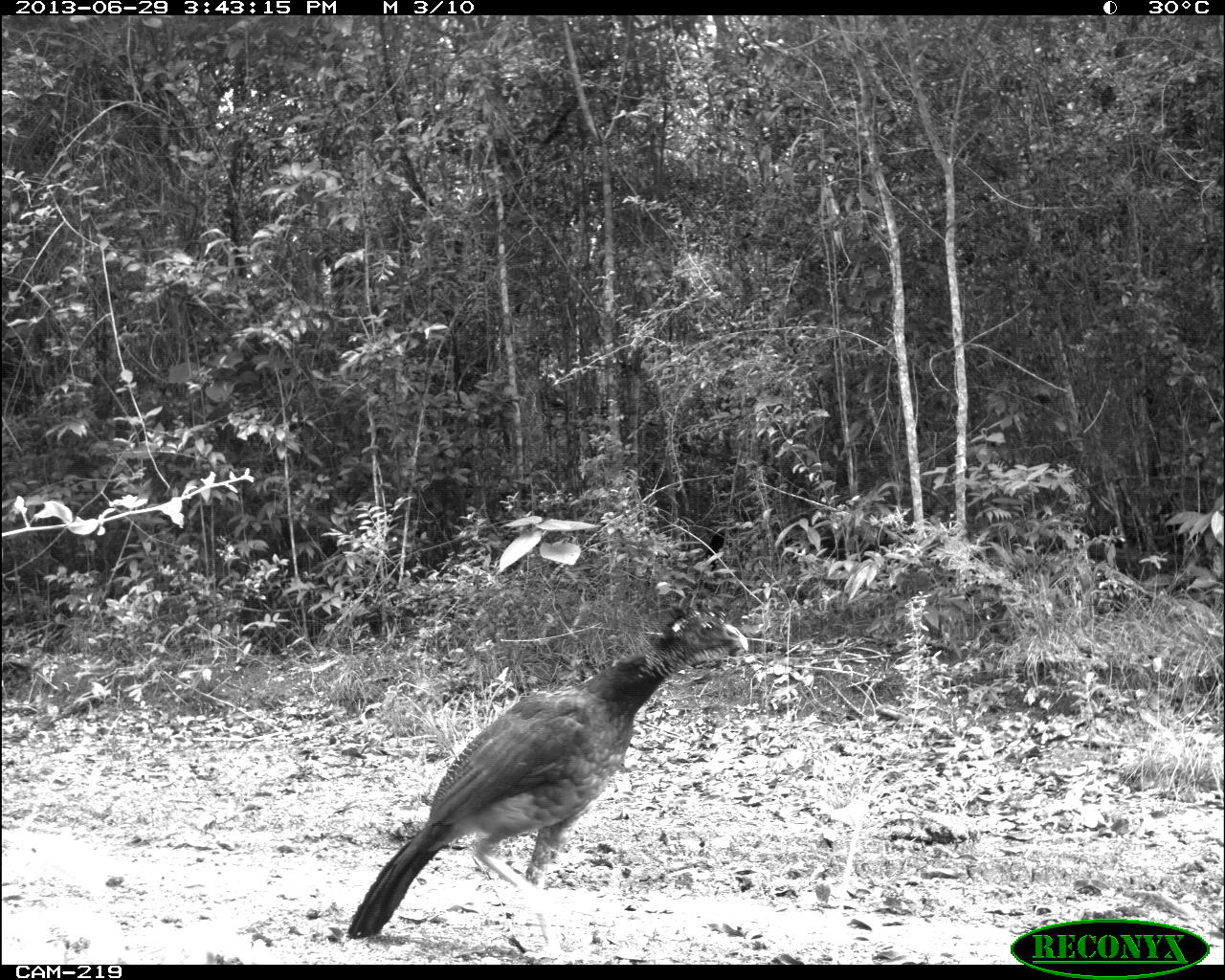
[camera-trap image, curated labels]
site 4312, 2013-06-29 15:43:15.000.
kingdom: Animalia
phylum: Chordata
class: Aves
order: Galliformes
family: Cracidae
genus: Crax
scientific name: Crax rubra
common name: great curassow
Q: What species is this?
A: Crax rubra (great curassow).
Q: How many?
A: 1.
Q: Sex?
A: Female.